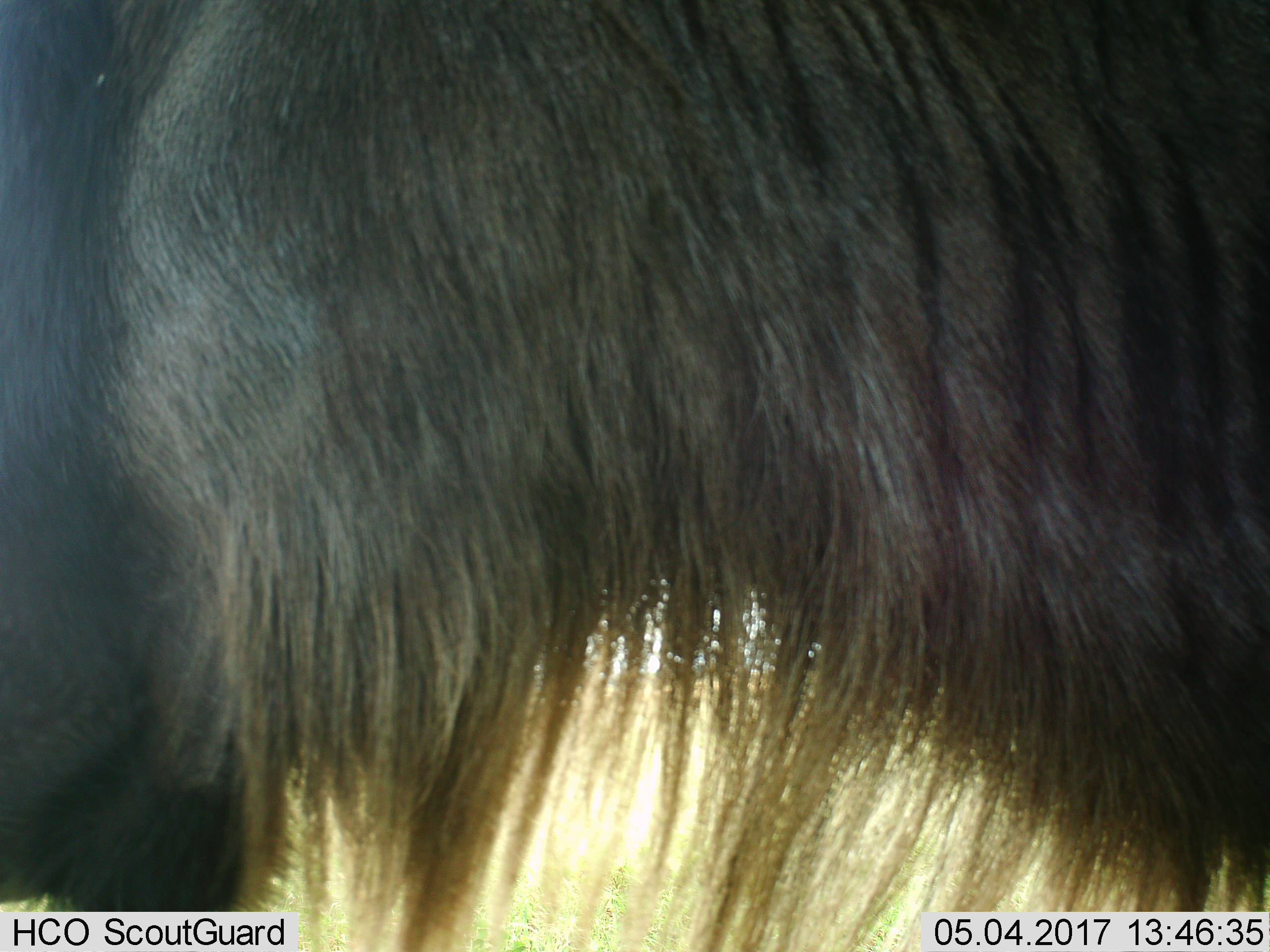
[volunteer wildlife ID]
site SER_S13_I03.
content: unidentified animal